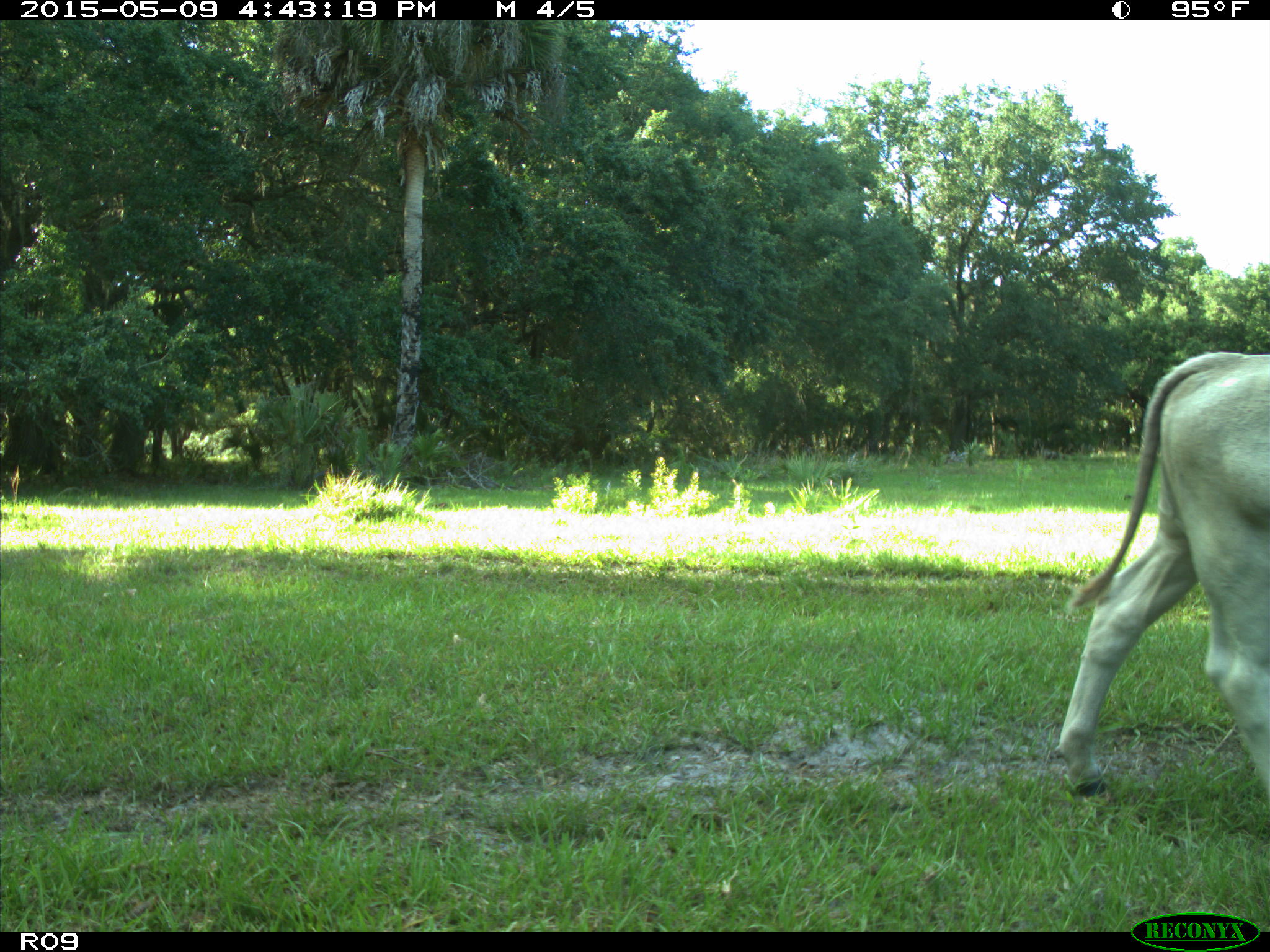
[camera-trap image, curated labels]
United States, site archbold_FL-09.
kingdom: Animalia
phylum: Chordata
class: Mammalia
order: Artiodactyla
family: Bovidae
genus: Bos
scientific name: Bos taurus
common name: domestic cow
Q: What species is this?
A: Bos taurus (domestic cow).